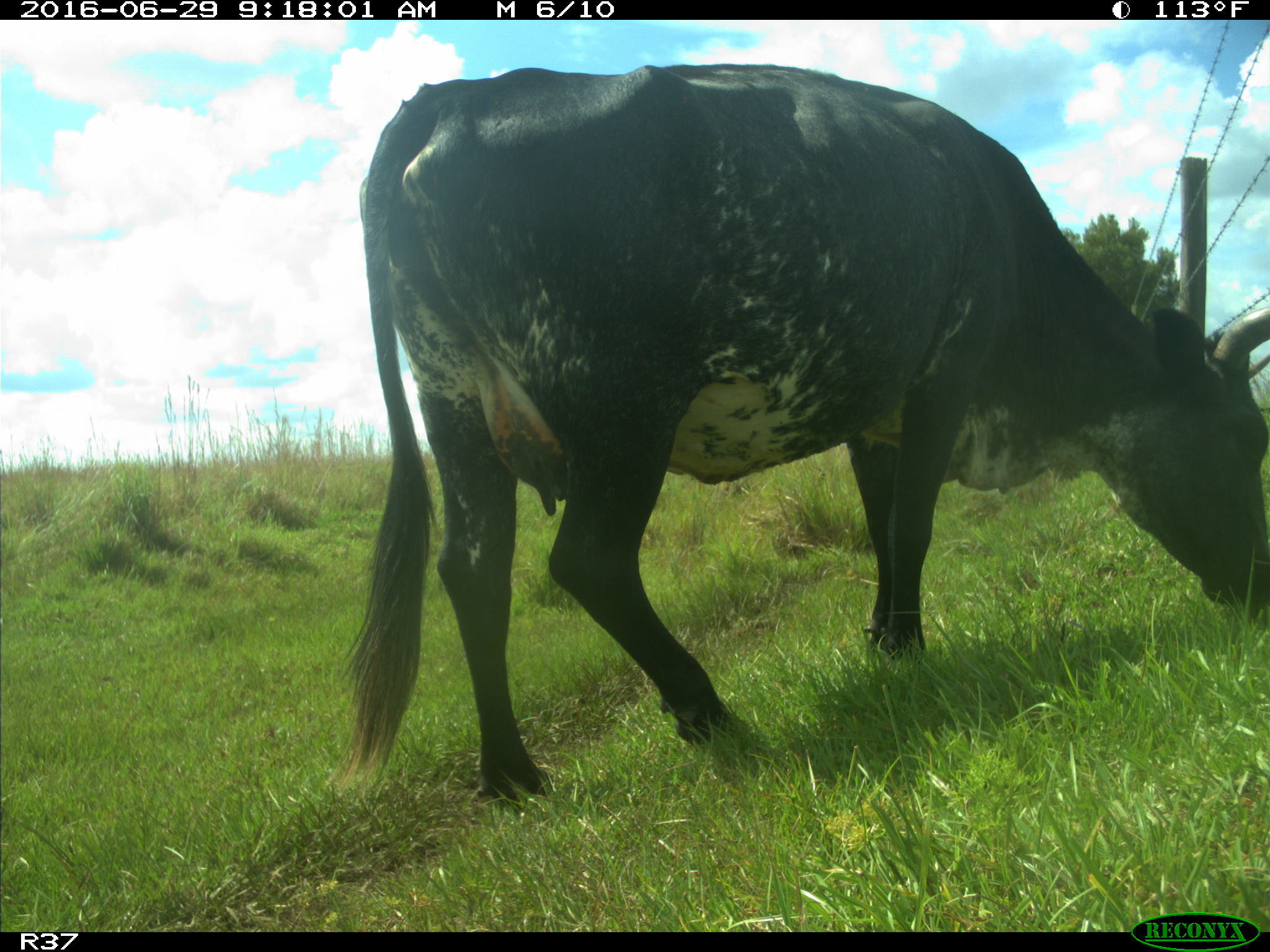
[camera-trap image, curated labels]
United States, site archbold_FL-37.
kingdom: Animalia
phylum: Chordata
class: Mammalia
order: Artiodactyla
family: Bovidae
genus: Bos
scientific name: Bos taurus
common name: domestic cow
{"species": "Bos taurus (domestic cow)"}